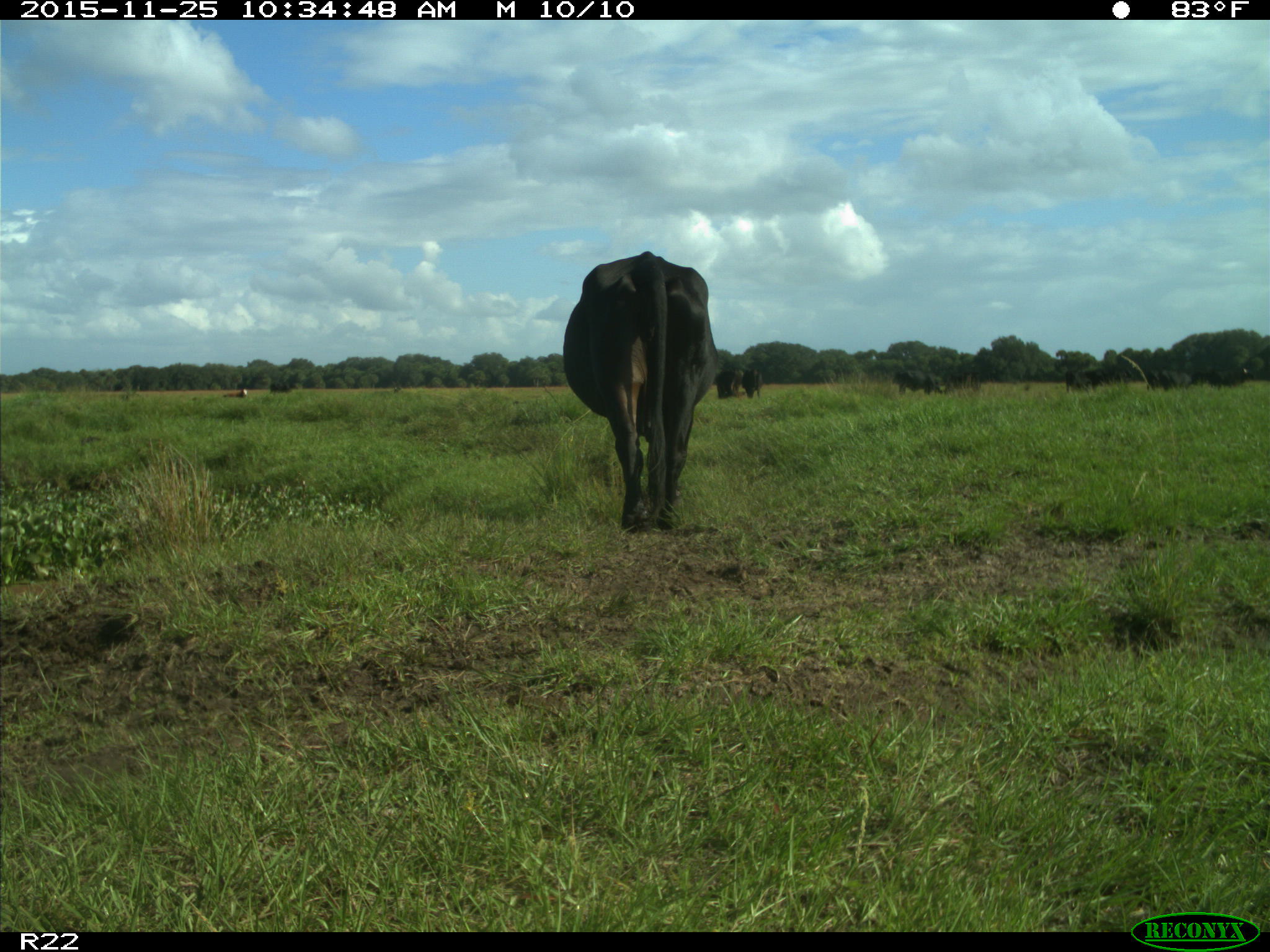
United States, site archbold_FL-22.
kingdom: Animalia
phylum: Chordata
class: Mammalia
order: Artiodactyla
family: Bovidae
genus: Bos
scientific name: Bos taurus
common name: domestic cow